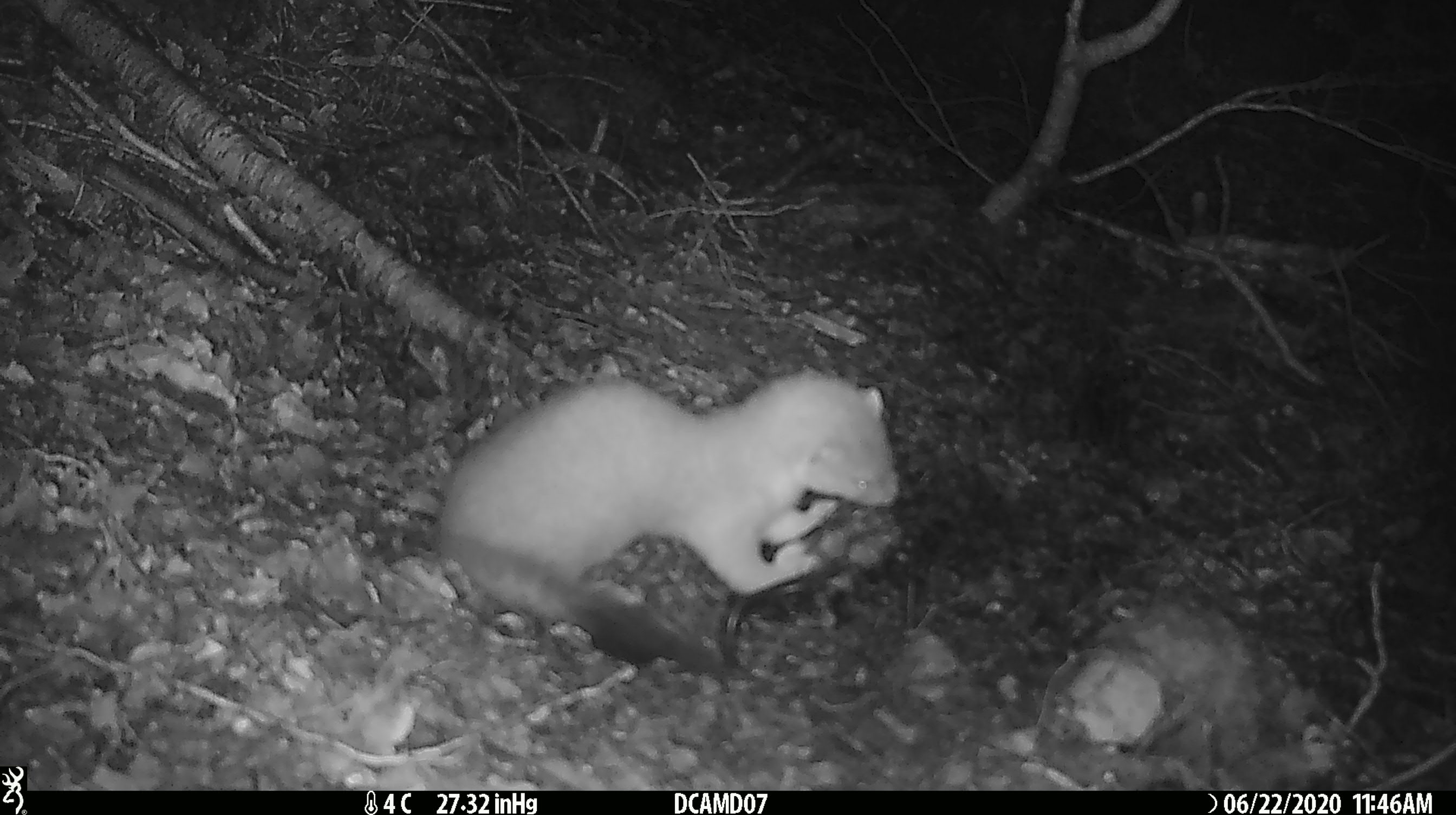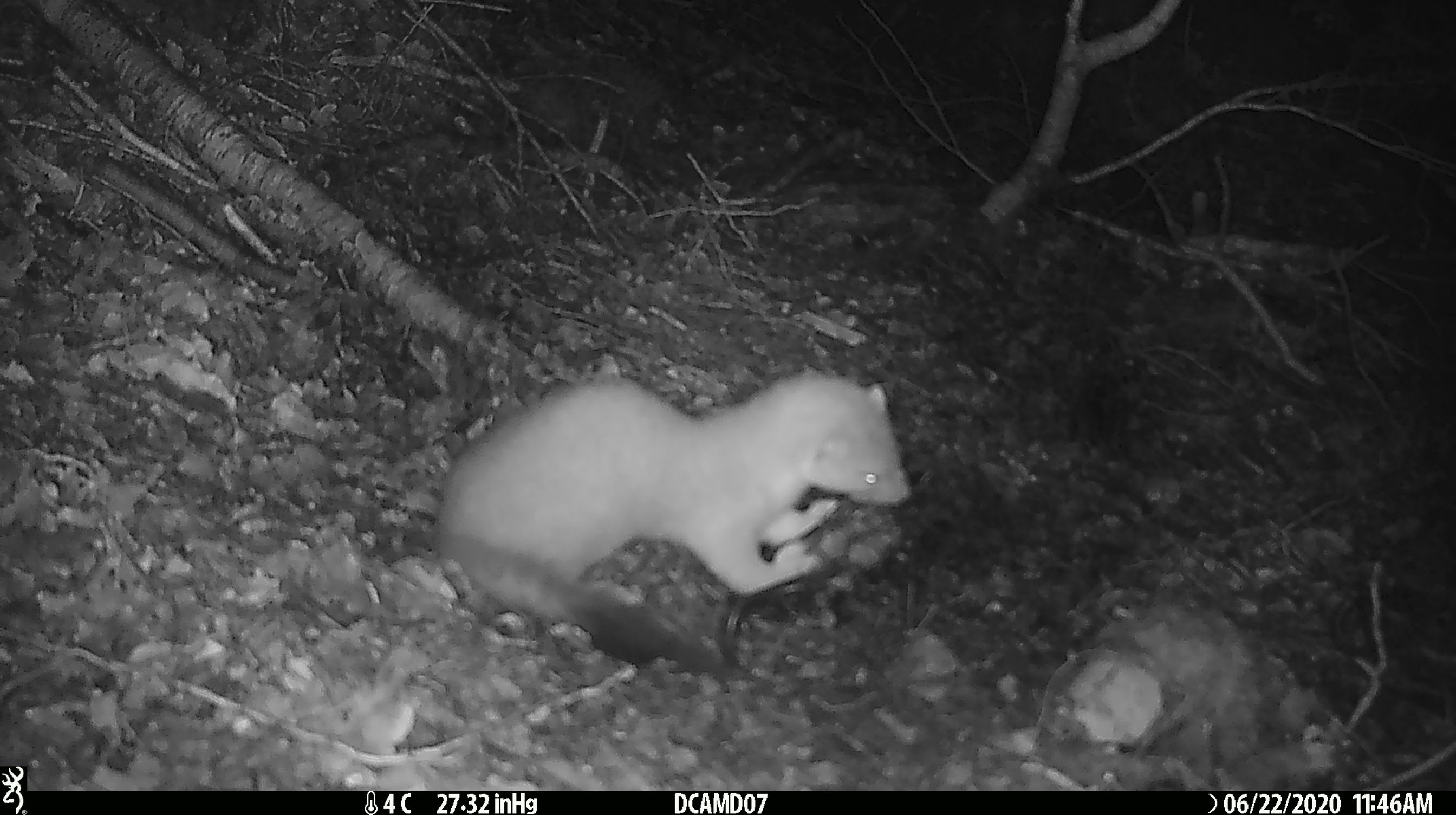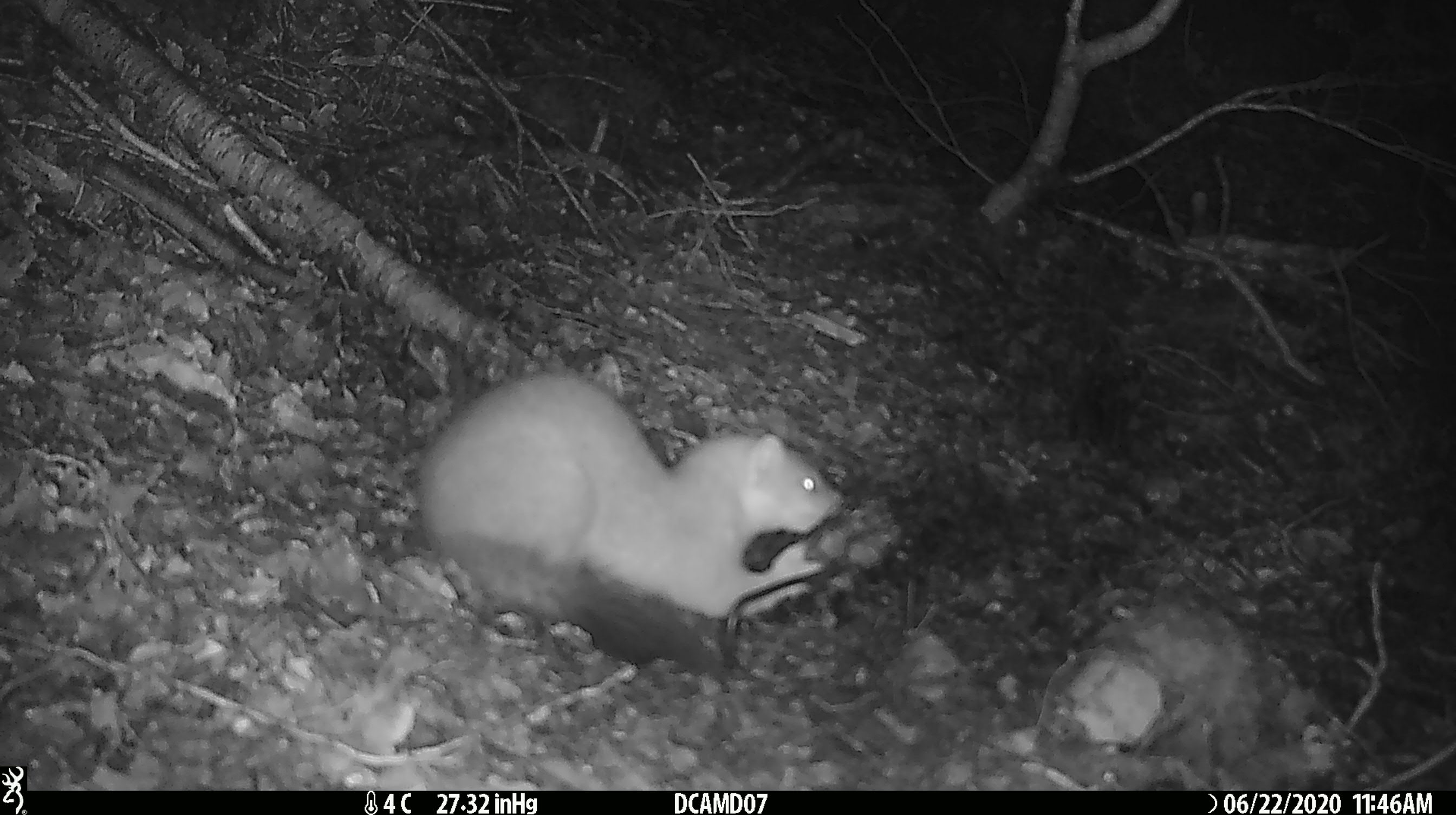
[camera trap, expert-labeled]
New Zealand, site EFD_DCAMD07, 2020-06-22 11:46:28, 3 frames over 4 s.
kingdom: Animalia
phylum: Chordata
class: Mammalia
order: Carnivora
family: Mustelidae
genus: Mustela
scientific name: Mustela erminea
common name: stoat